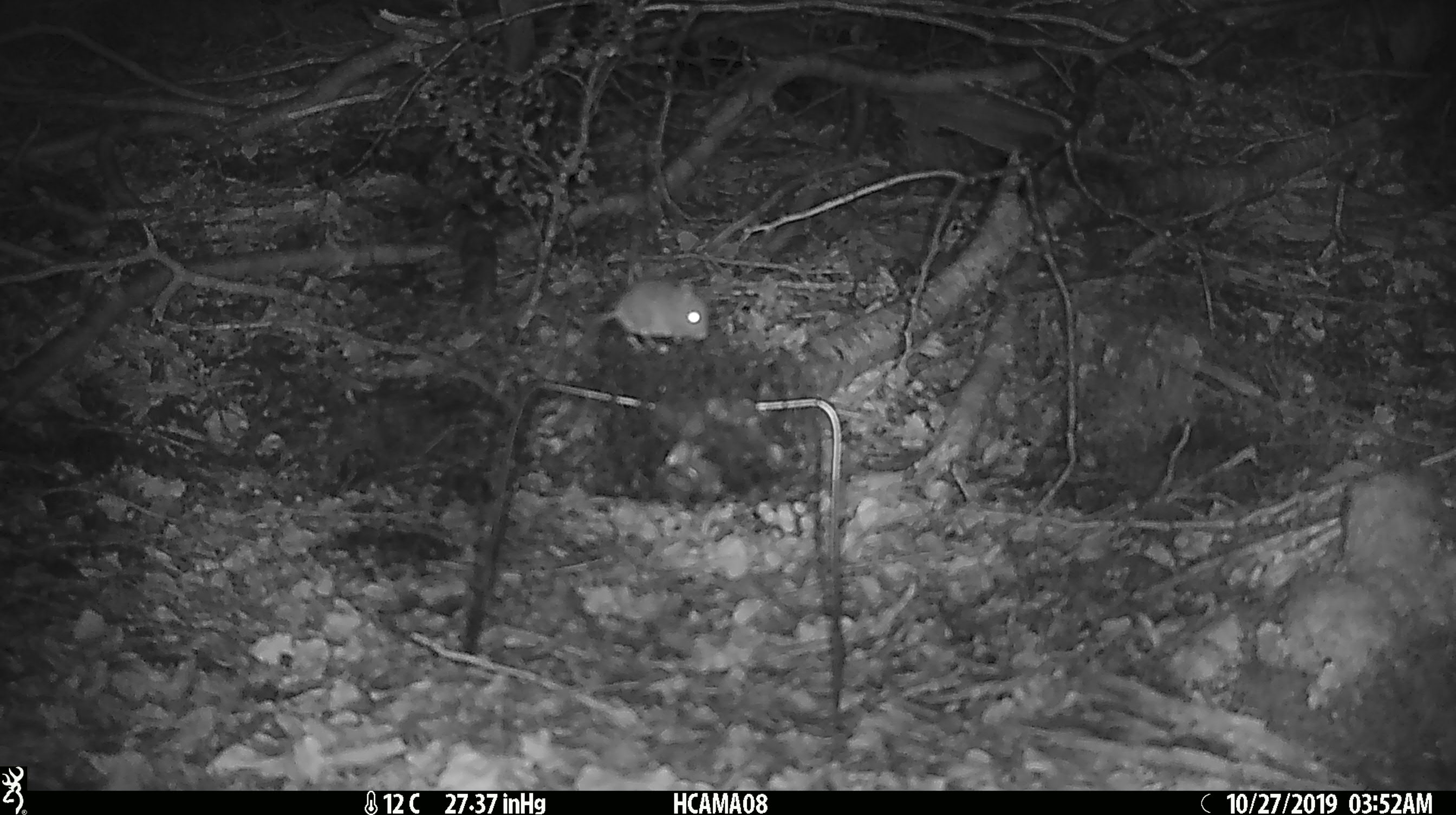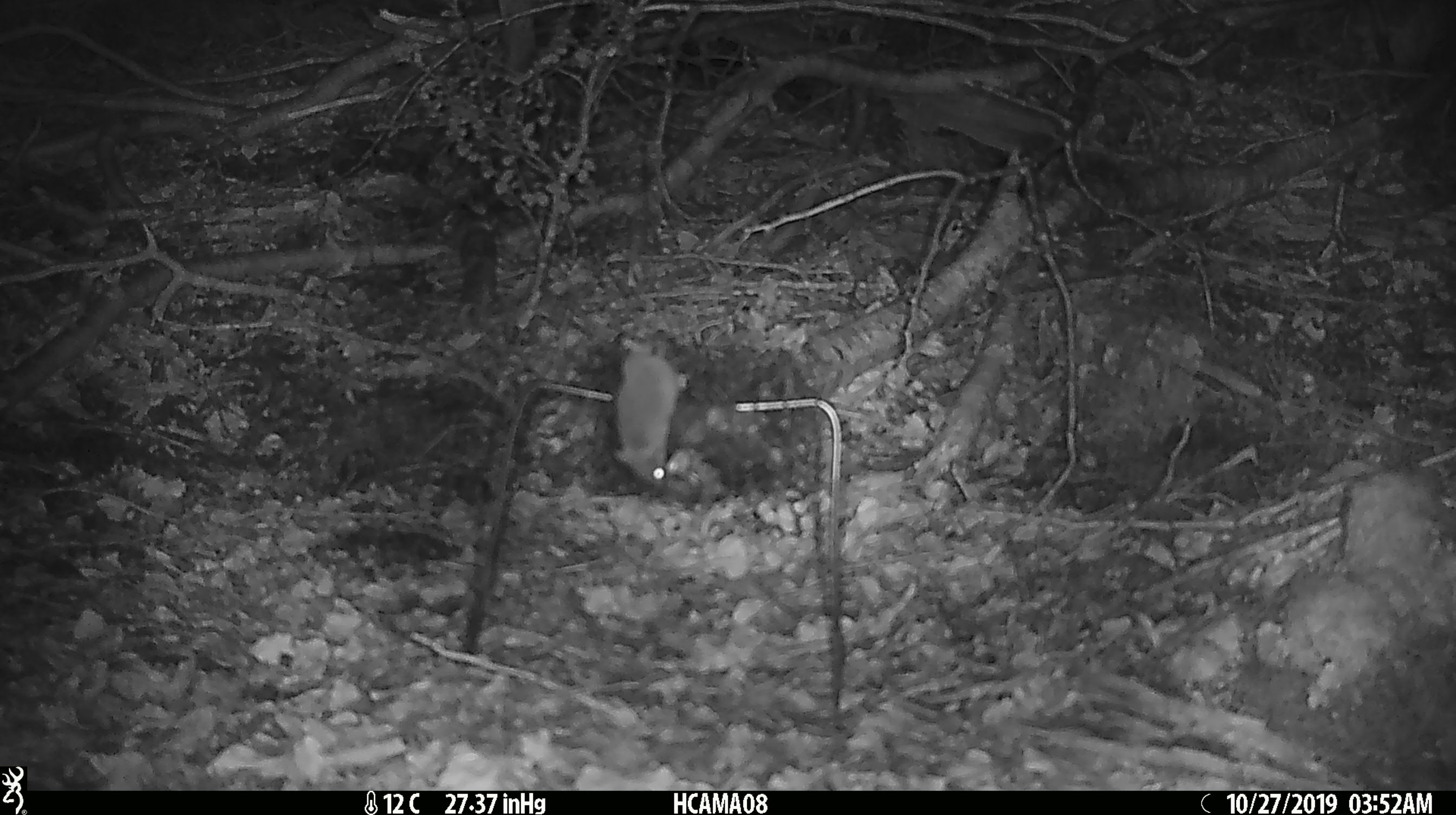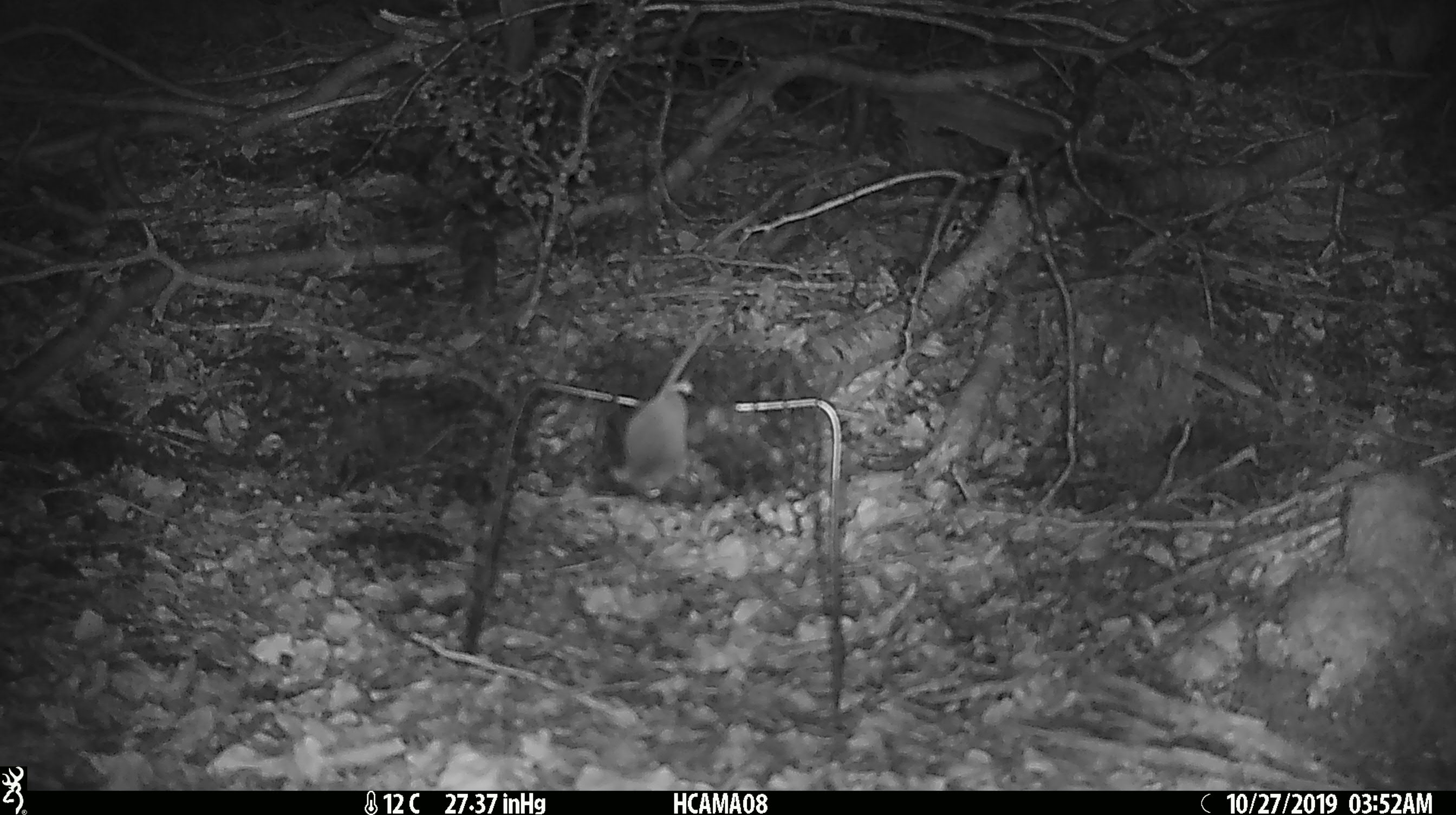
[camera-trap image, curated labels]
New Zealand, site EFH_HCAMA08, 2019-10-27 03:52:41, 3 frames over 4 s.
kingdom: Animalia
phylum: Chordata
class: Mammalia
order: Rodentia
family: Muridae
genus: Mus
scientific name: Mus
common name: mouse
Mouse (Mus).